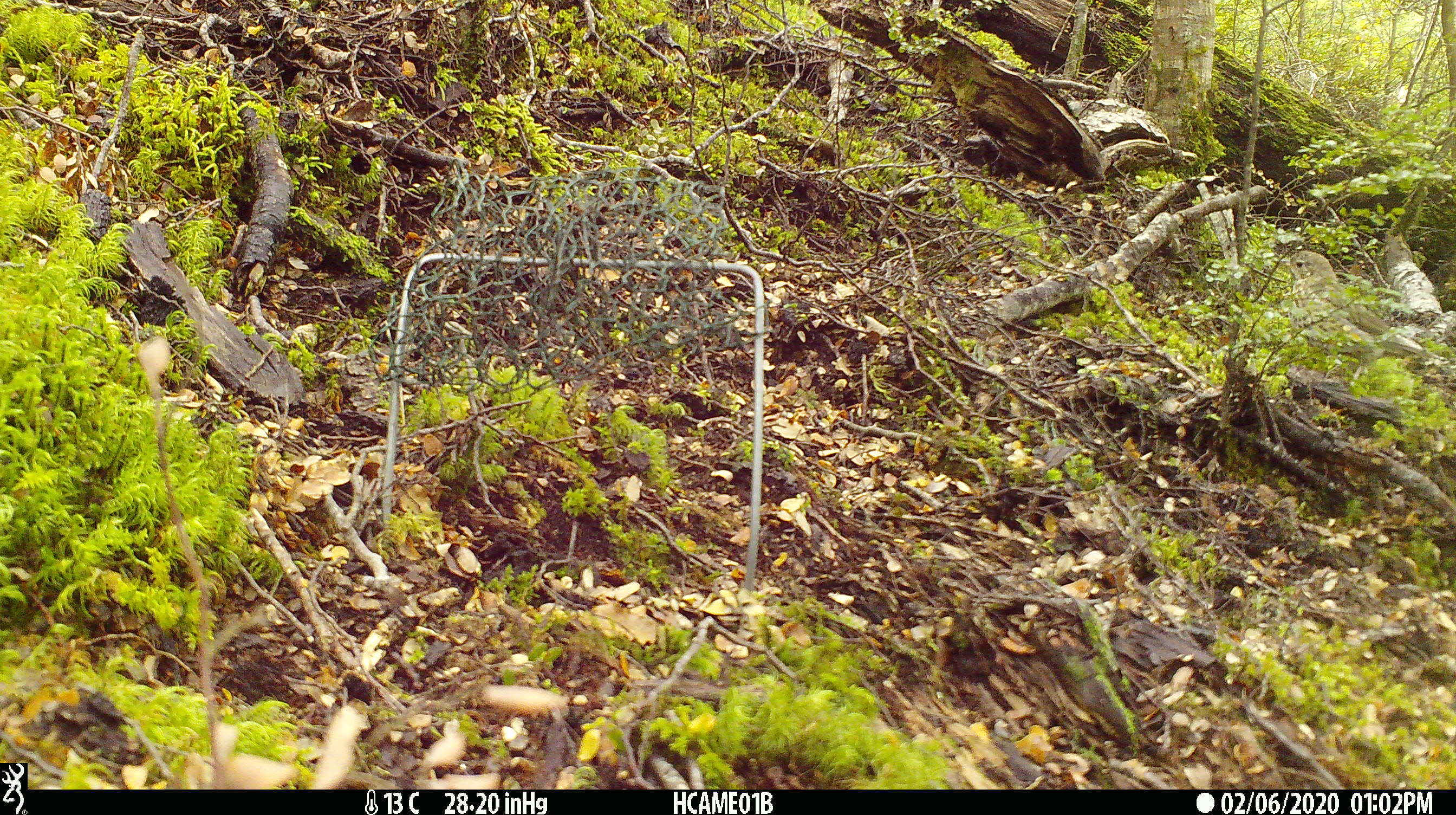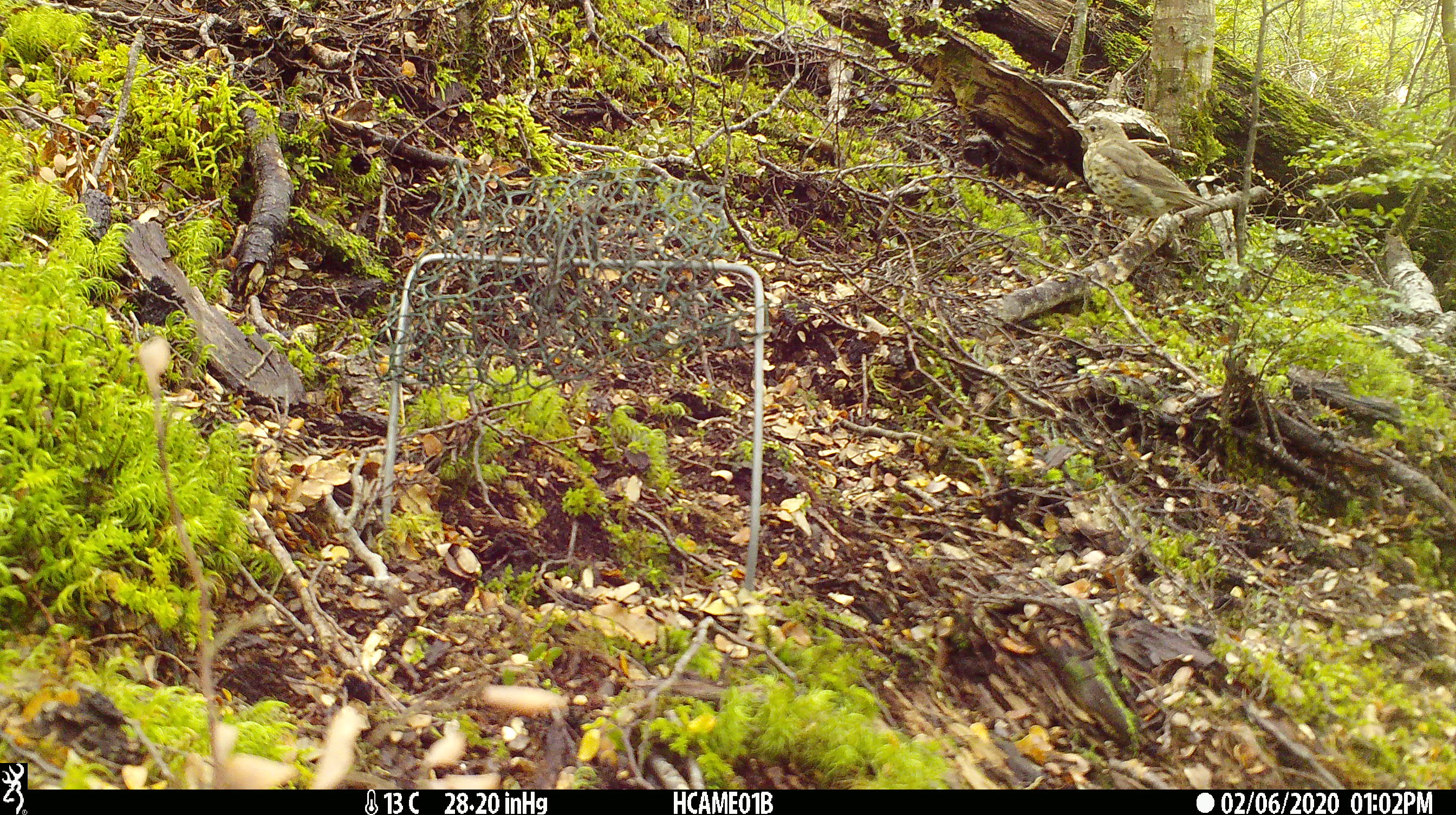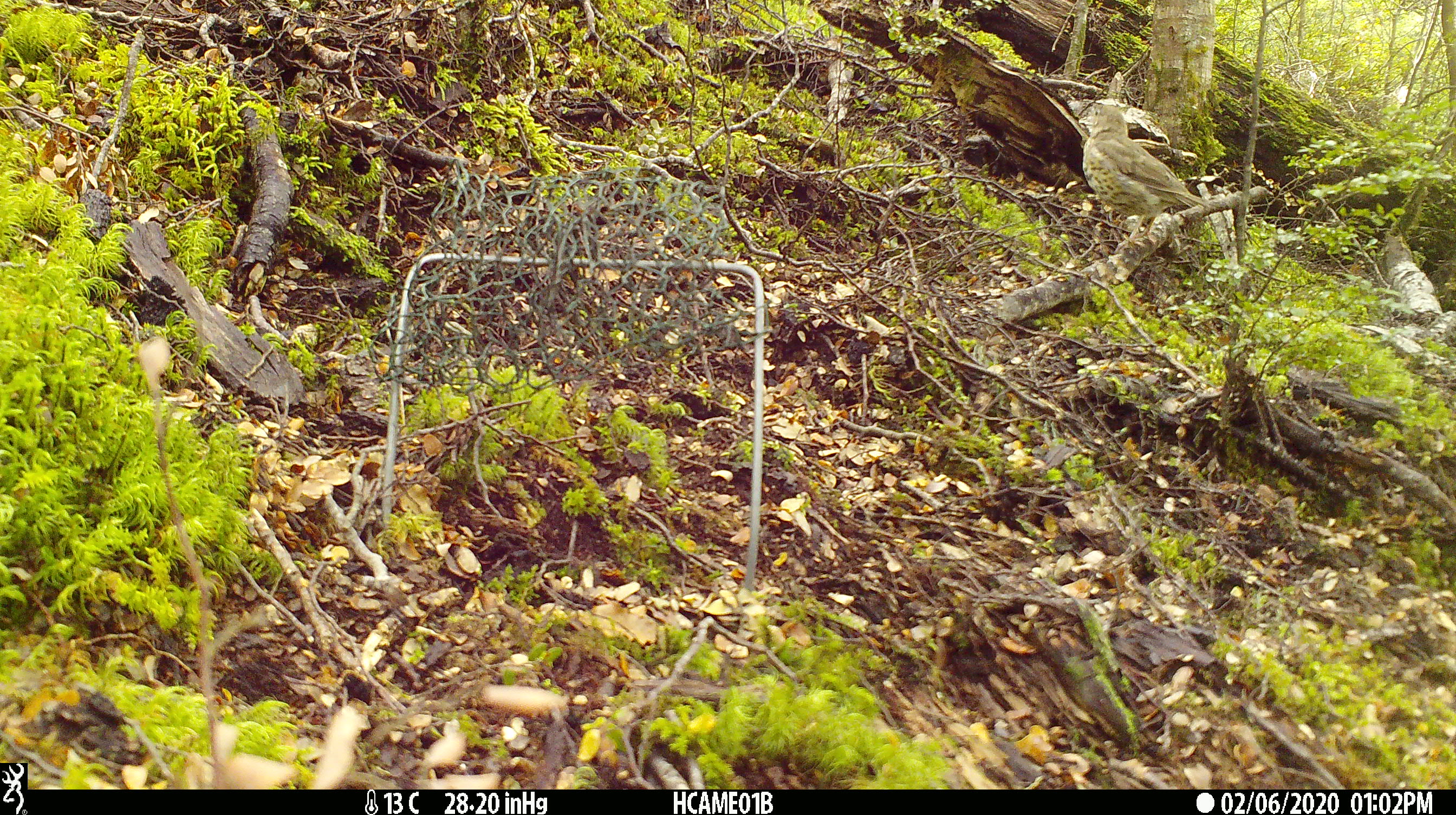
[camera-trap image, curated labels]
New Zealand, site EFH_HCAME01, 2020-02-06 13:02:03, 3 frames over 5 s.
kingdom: Animalia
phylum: Chordata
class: Aves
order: Passeriformes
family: Turdidae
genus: Turdus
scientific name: Turdus philomelos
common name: song thrush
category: thrush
Thrush (song thrush) (Turdus philomelos).